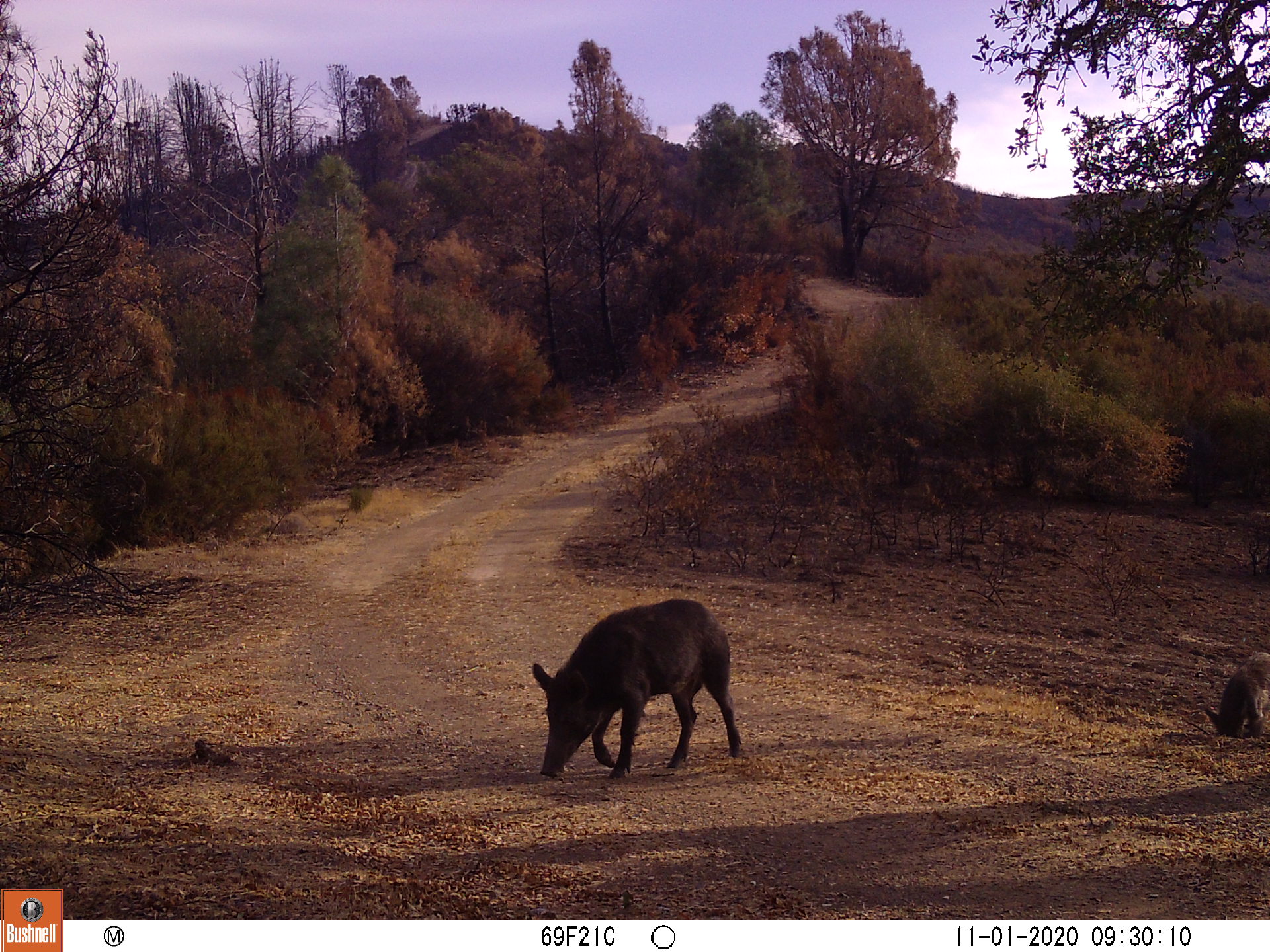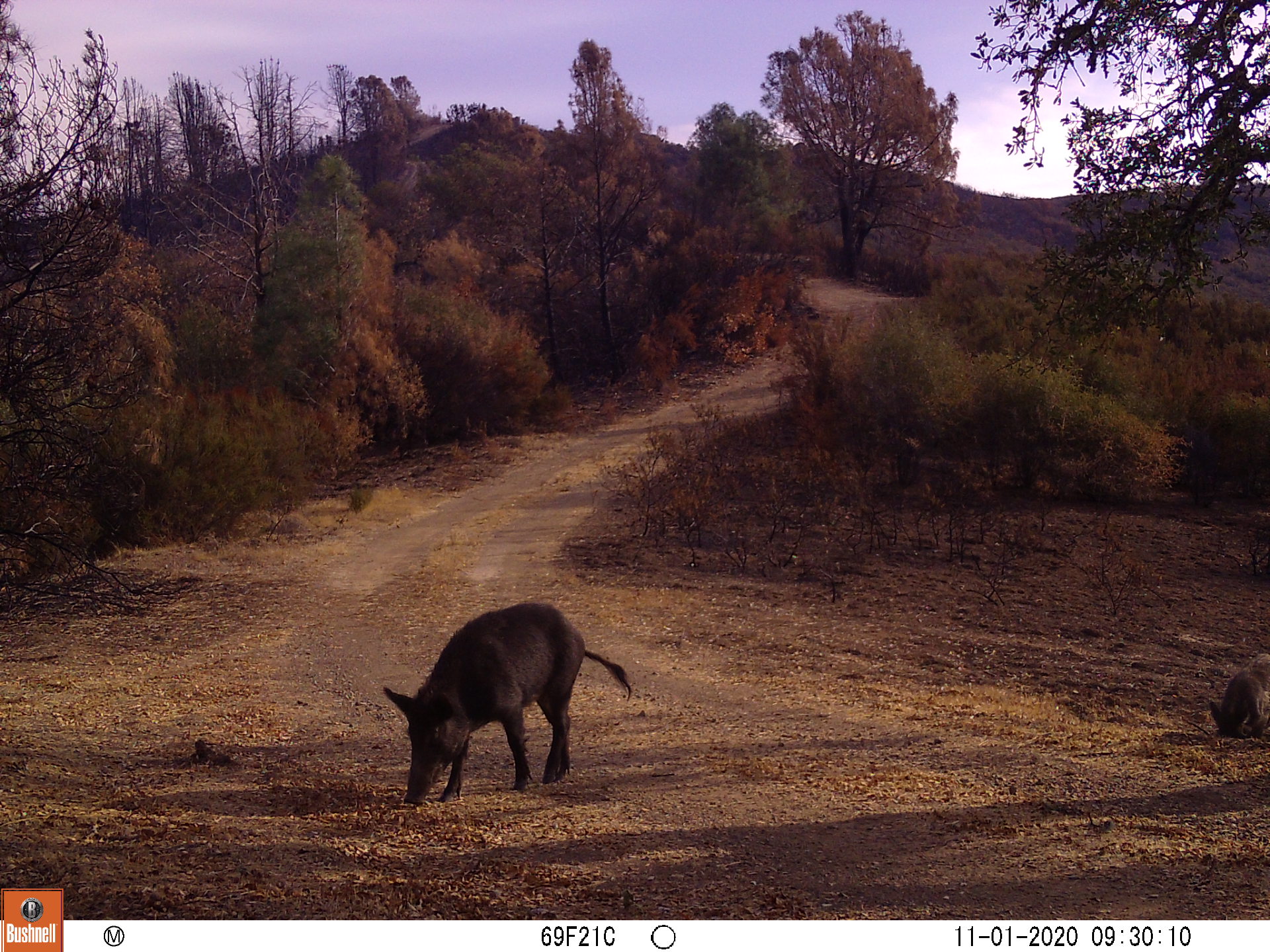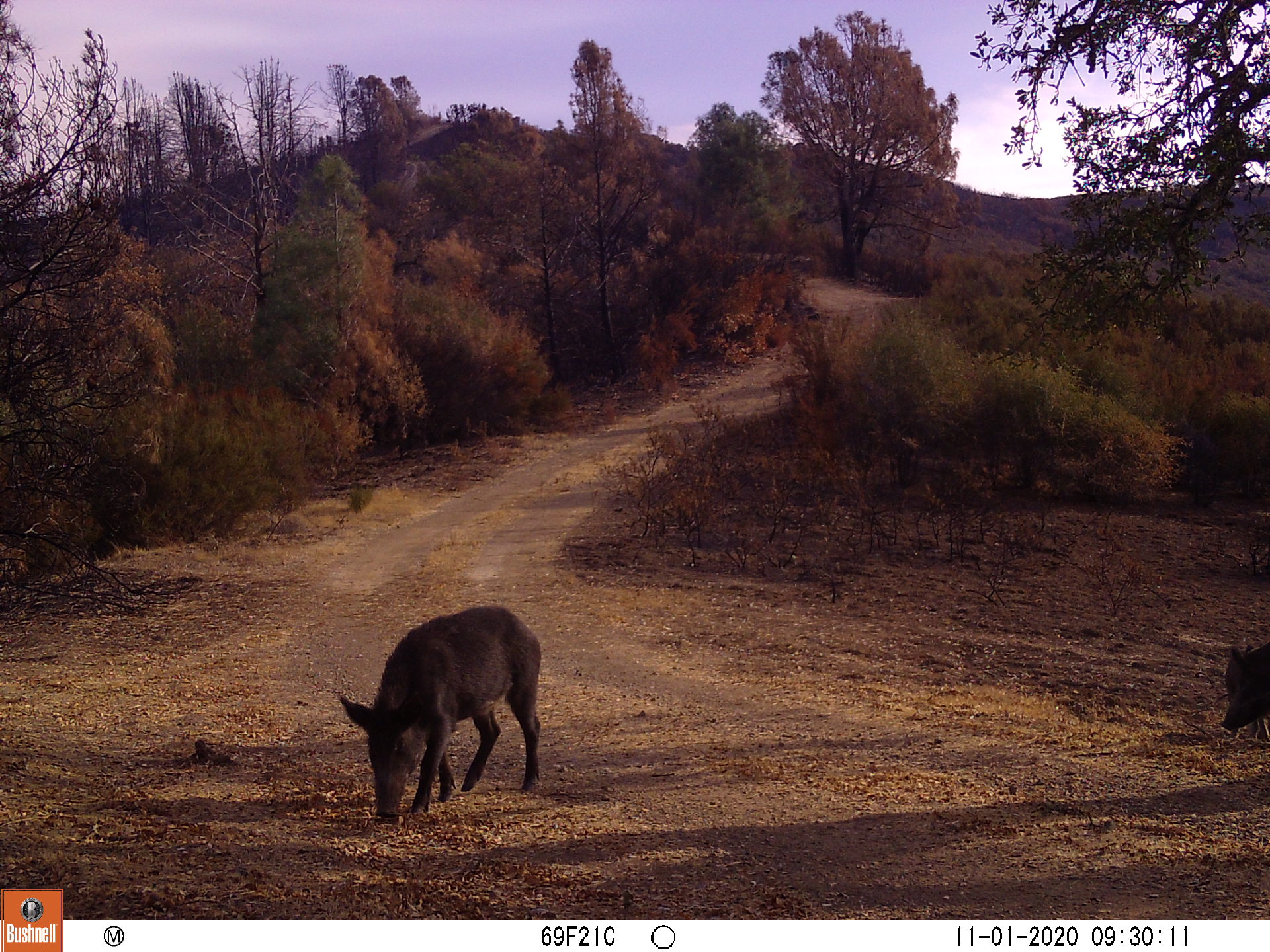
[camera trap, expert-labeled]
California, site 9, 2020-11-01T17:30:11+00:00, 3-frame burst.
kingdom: Animalia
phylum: Chordata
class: Mammalia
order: Artiodactyla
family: Suidae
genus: Sus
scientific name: Sus scrofa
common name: wild boar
Wild boar (Sus scrofa).